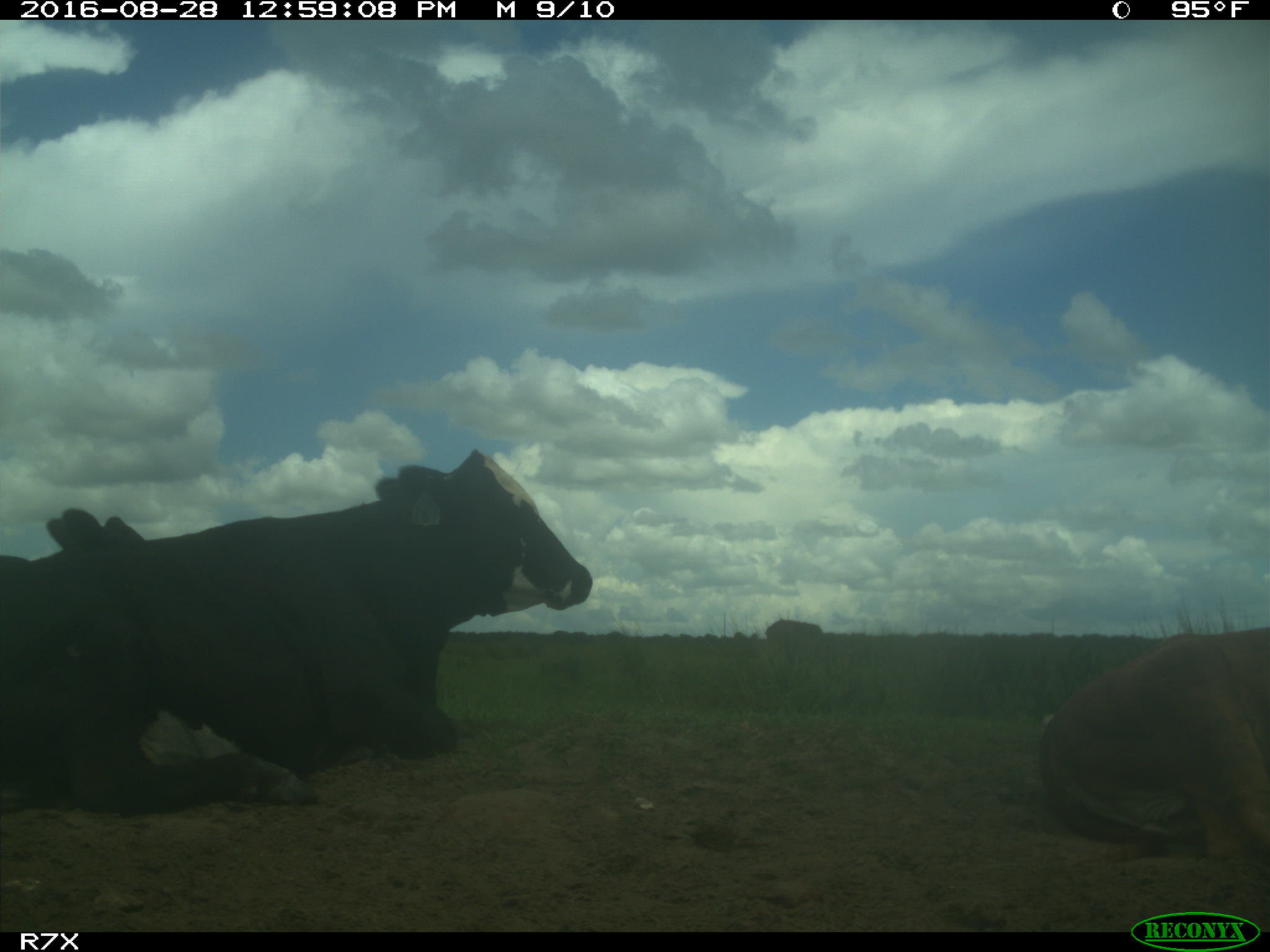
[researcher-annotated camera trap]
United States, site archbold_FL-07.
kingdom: Animalia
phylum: Chordata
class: Mammalia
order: Artiodactyla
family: Bovidae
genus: Bos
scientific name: Bos taurus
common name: domestic cow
Bos taurus (domestic cow).